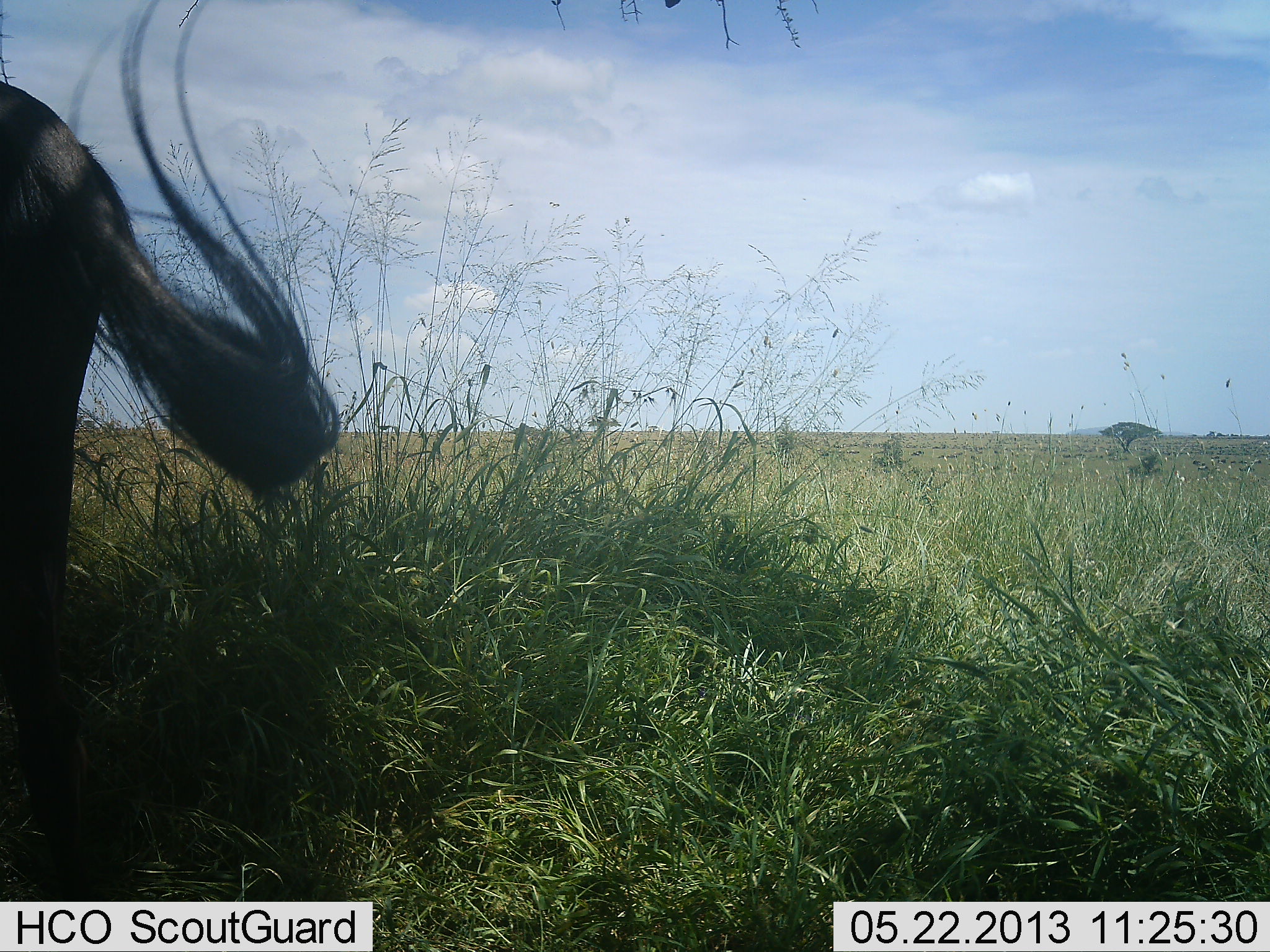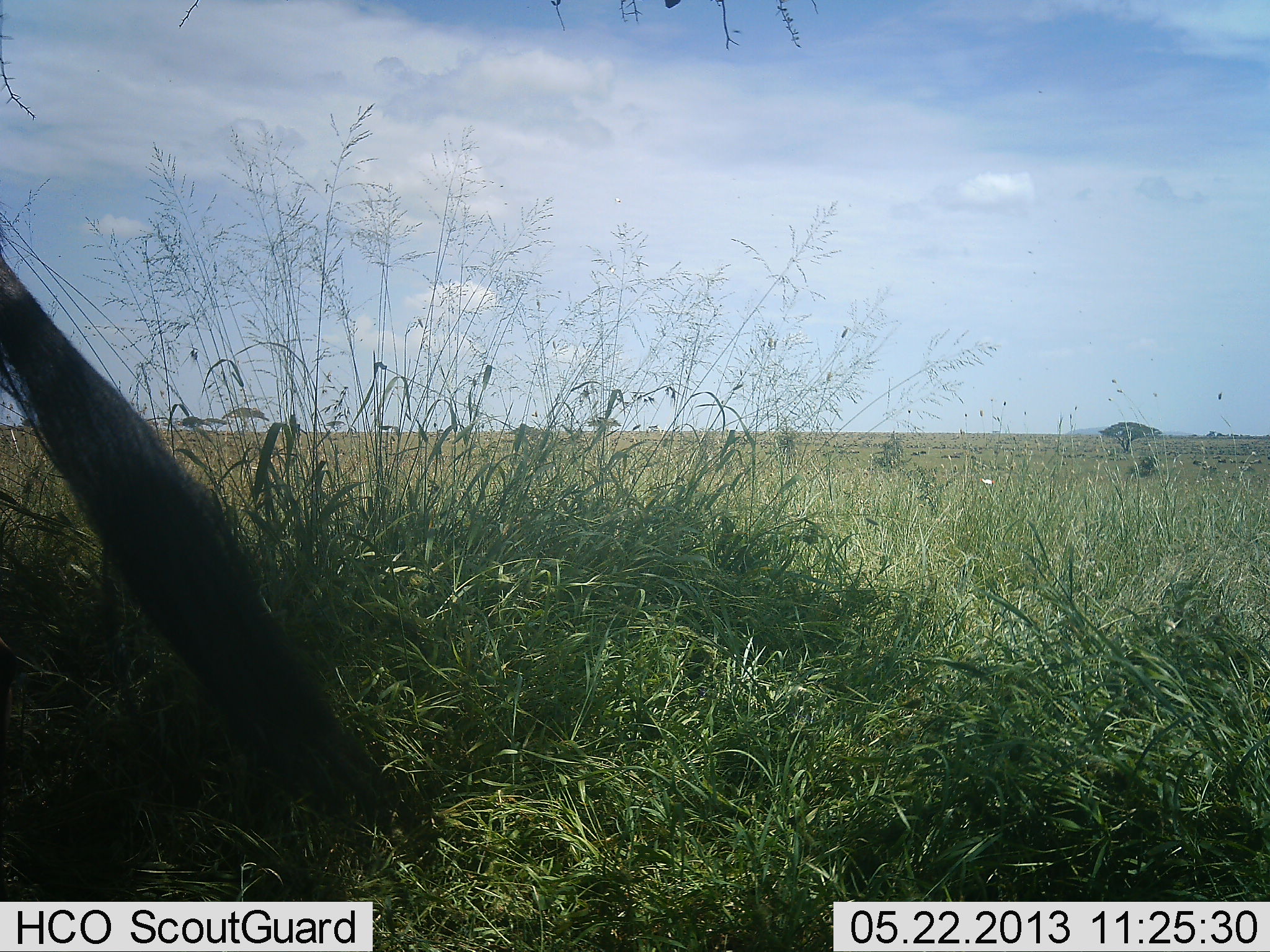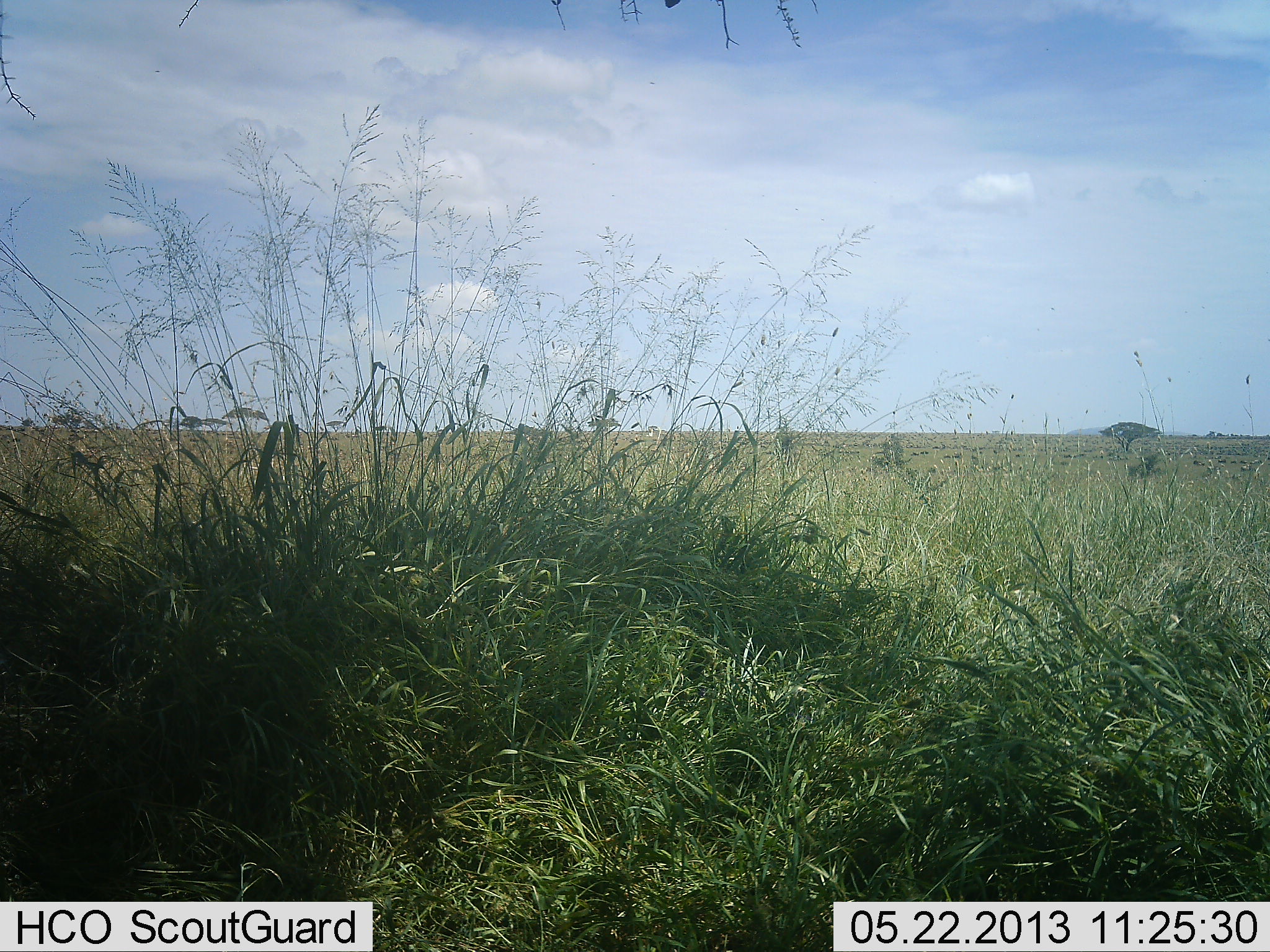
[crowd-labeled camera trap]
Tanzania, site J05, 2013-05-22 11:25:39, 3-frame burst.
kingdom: Animalia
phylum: Chordata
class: Mammalia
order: Artiodactyla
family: Bovidae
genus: Connochaetes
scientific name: Connochaetes taurinus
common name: blue wildebeest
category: wildebeest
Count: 1.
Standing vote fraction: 56%.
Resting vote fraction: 6%.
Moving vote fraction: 31%.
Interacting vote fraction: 0%.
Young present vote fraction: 0%.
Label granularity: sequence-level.